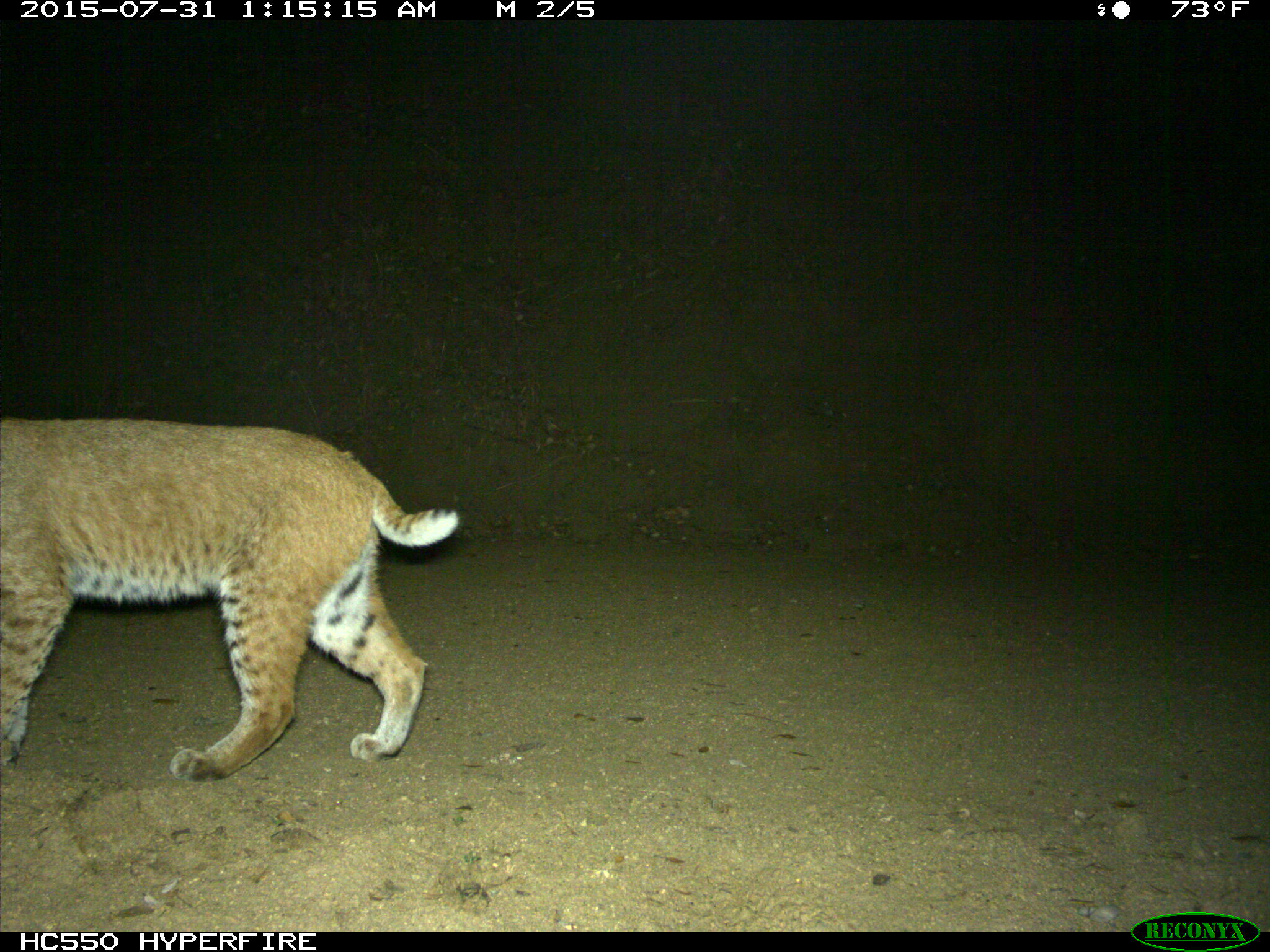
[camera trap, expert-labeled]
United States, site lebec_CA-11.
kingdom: Animalia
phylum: Chordata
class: Mammalia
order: Carnivora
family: Felidae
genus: Lynx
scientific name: Lynx rufus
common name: bobcat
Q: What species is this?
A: Lynx rufus (bobcat).